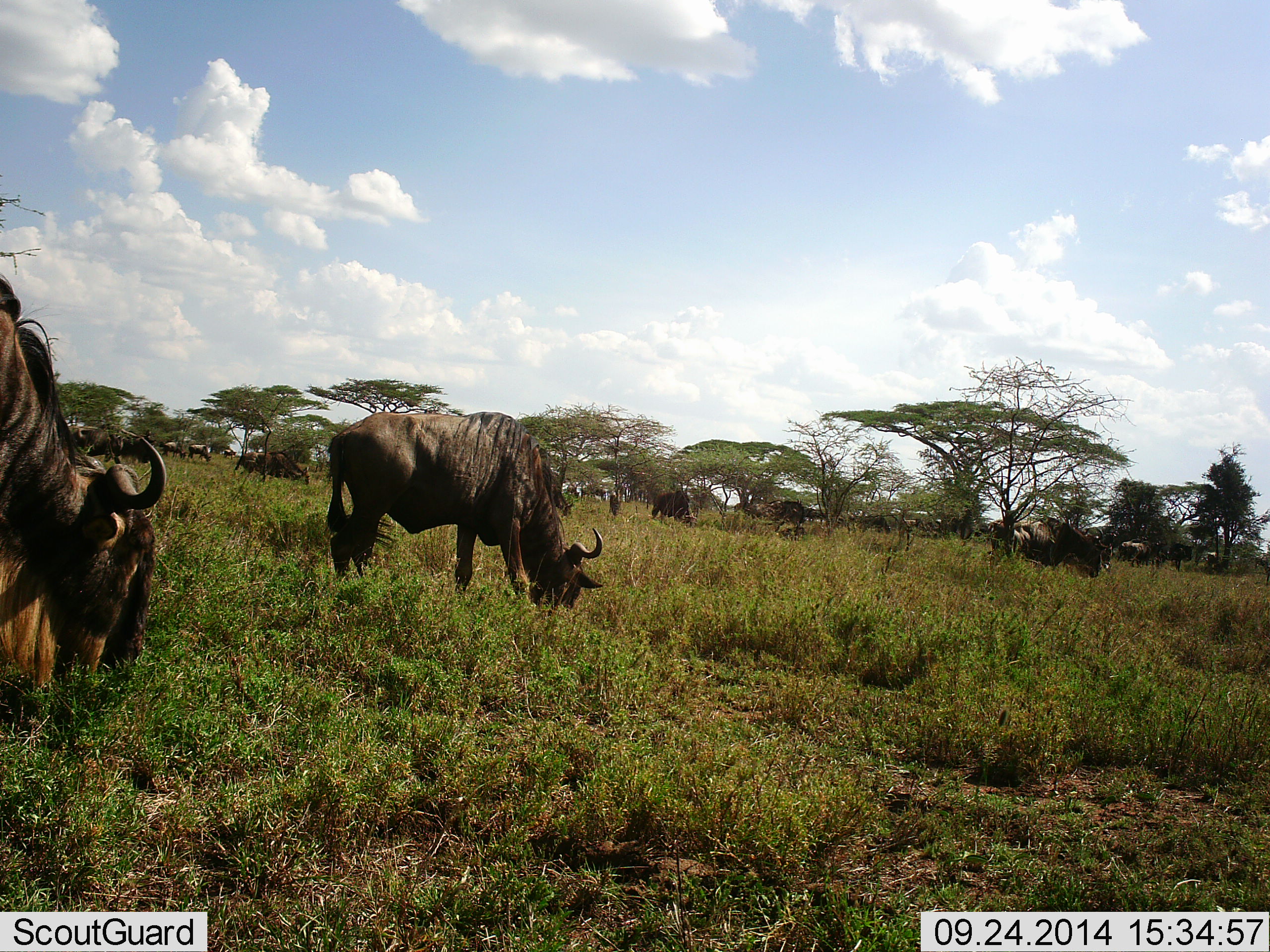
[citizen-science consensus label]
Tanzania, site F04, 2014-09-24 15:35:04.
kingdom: Animalia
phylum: Chordata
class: Mammalia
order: Artiodactyla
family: Bovidae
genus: Connochaetes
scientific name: Connochaetes taurinus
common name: blue wildebeest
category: wildebeest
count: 11-50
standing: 20%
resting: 0%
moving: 20%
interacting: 0%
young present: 0%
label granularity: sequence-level